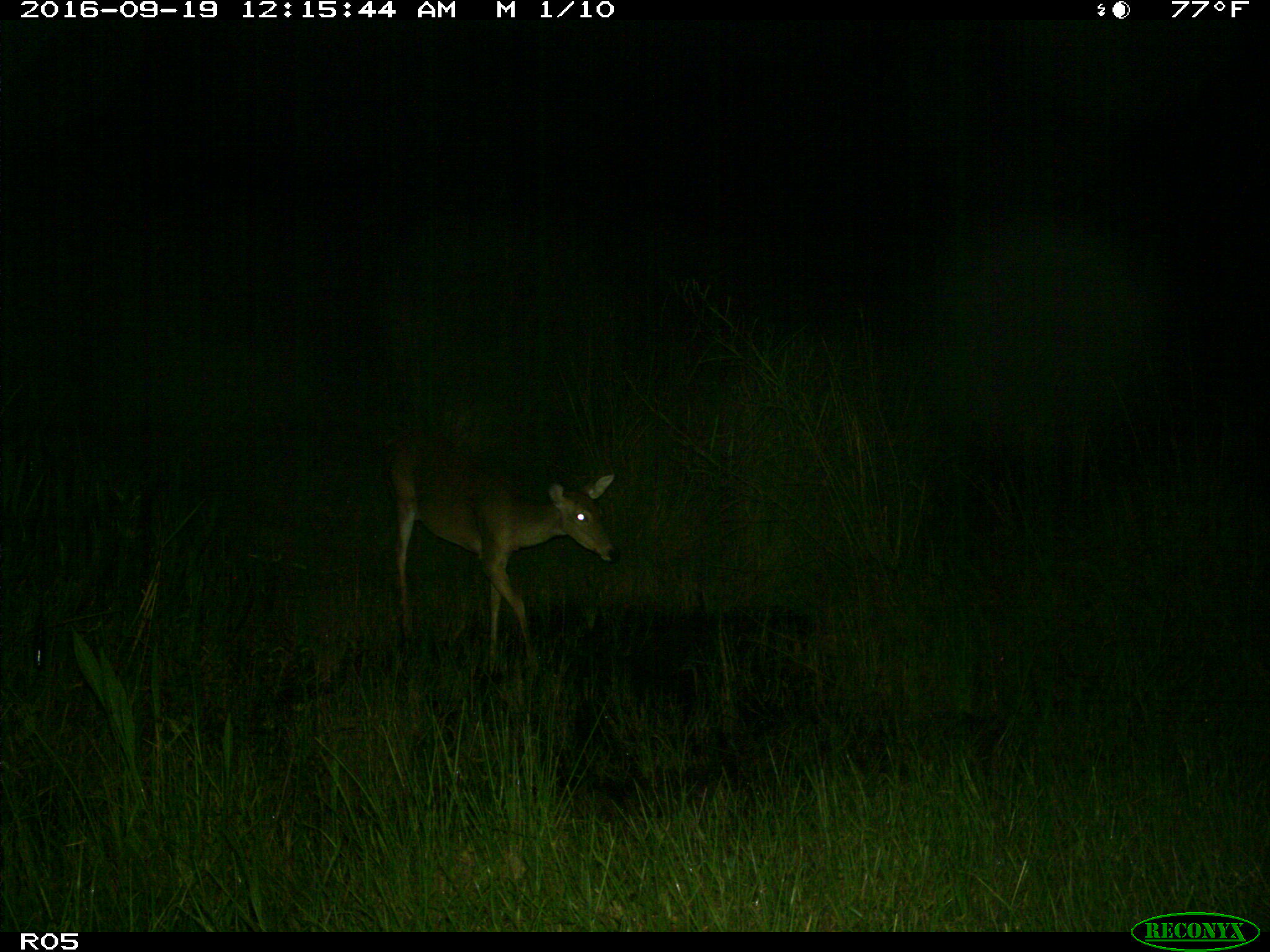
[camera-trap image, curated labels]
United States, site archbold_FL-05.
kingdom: Animalia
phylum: Chordata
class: Mammalia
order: Artiodactyla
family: Cervidae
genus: Odocoileus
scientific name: Odocoileus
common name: deer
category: unidentified deer